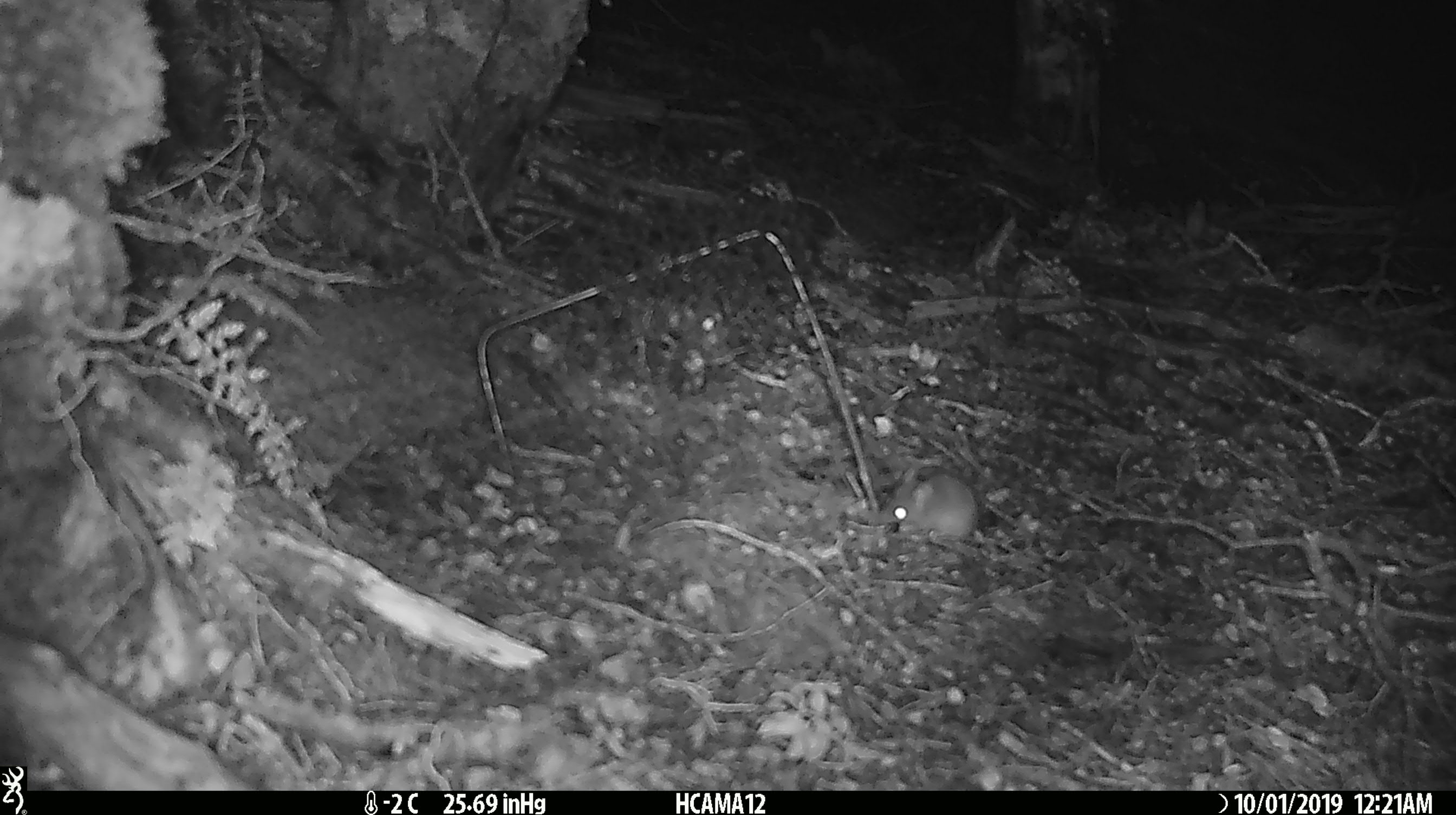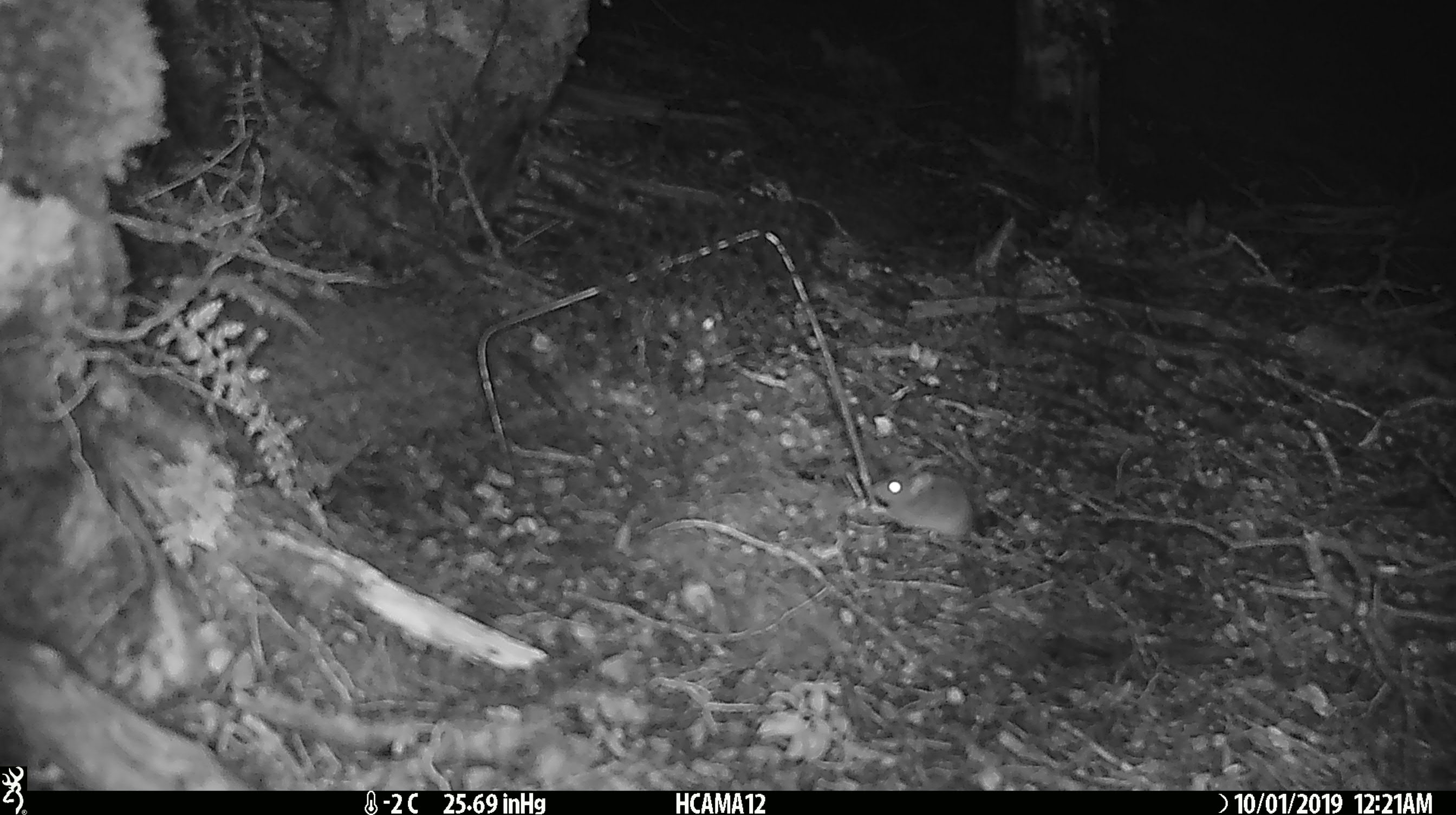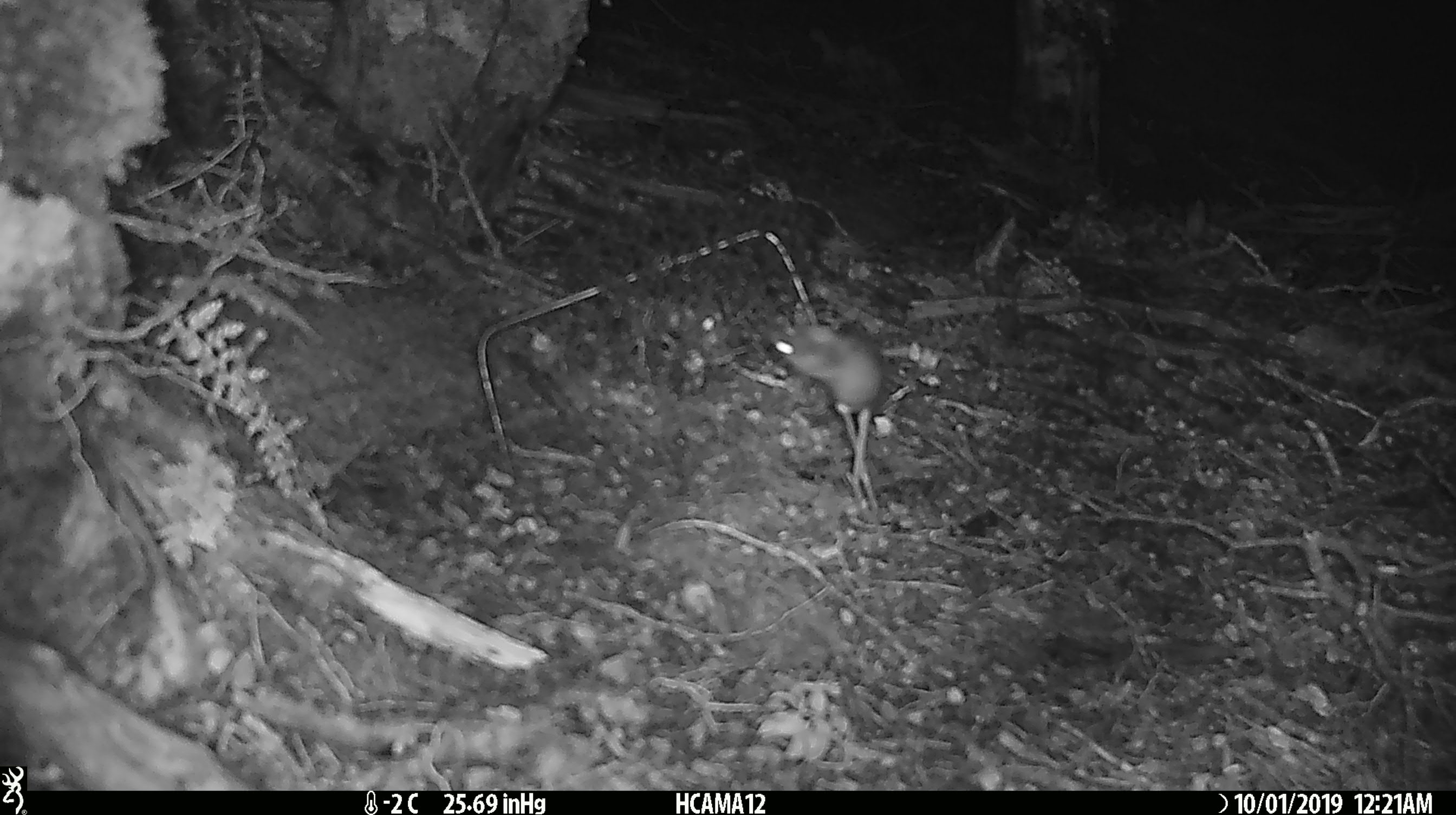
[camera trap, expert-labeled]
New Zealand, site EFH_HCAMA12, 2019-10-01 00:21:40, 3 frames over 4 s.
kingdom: Animalia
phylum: Chordata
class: Mammalia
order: Rodentia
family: Muridae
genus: Mus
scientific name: Mus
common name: mouse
Mouse (Mus).